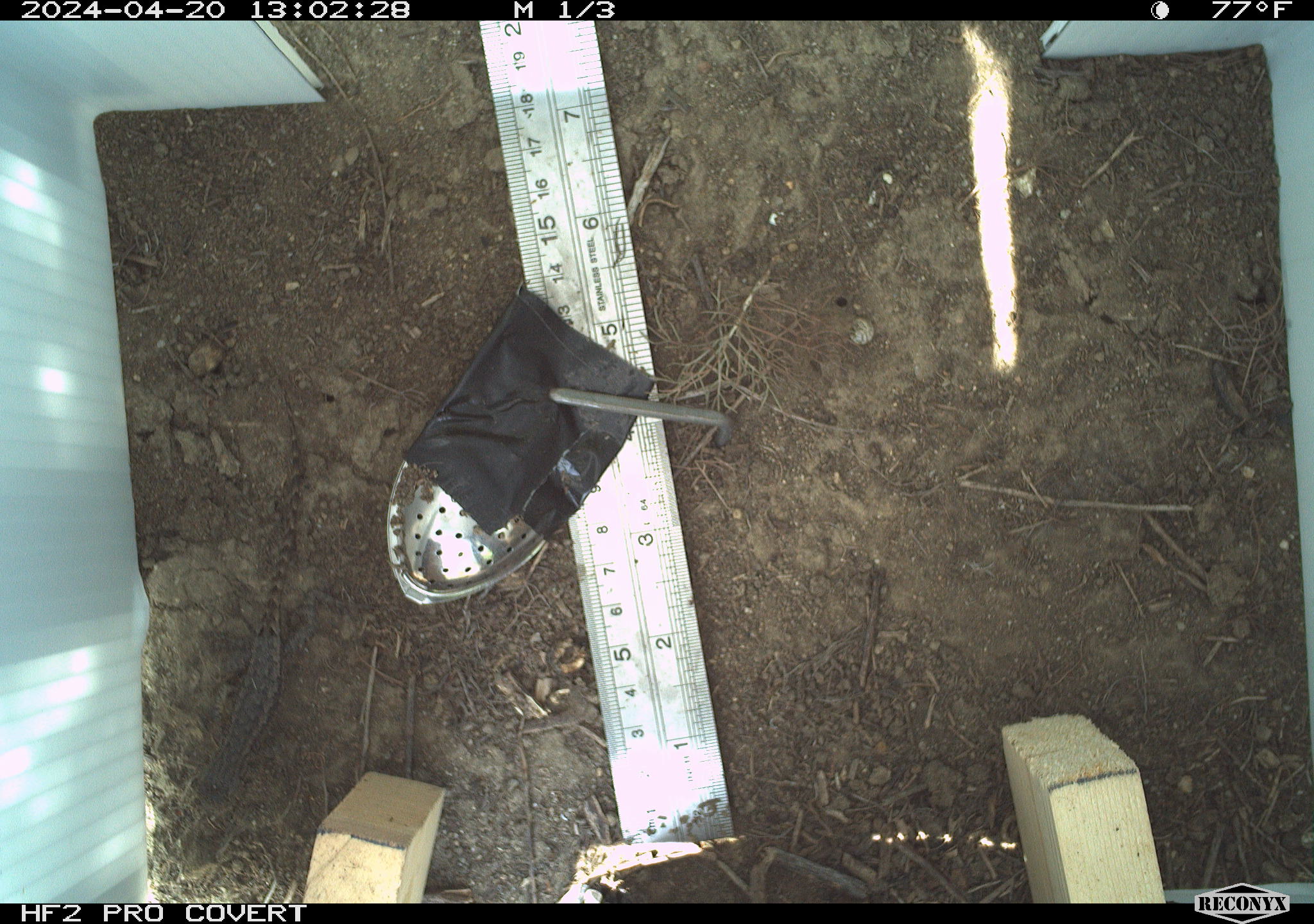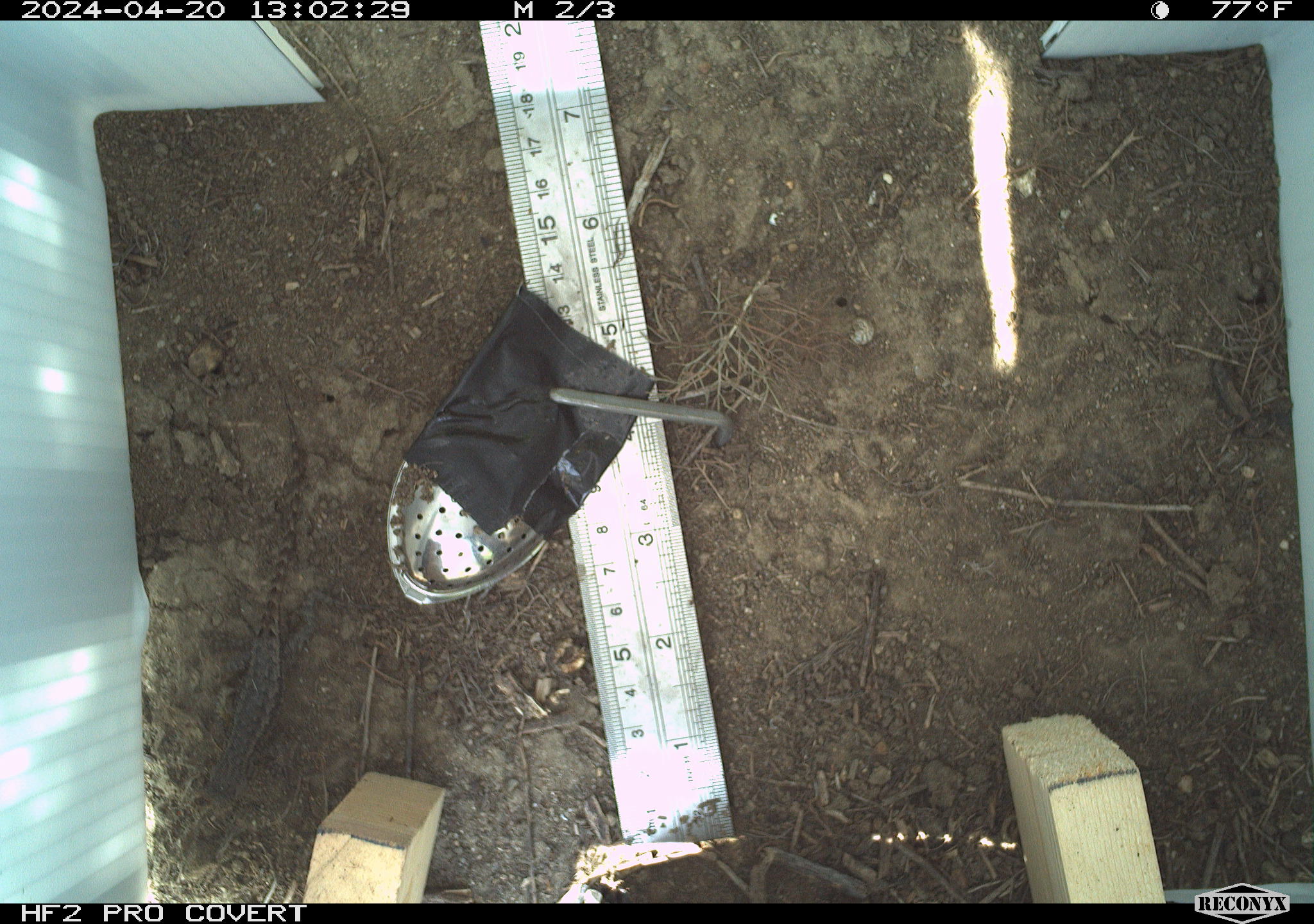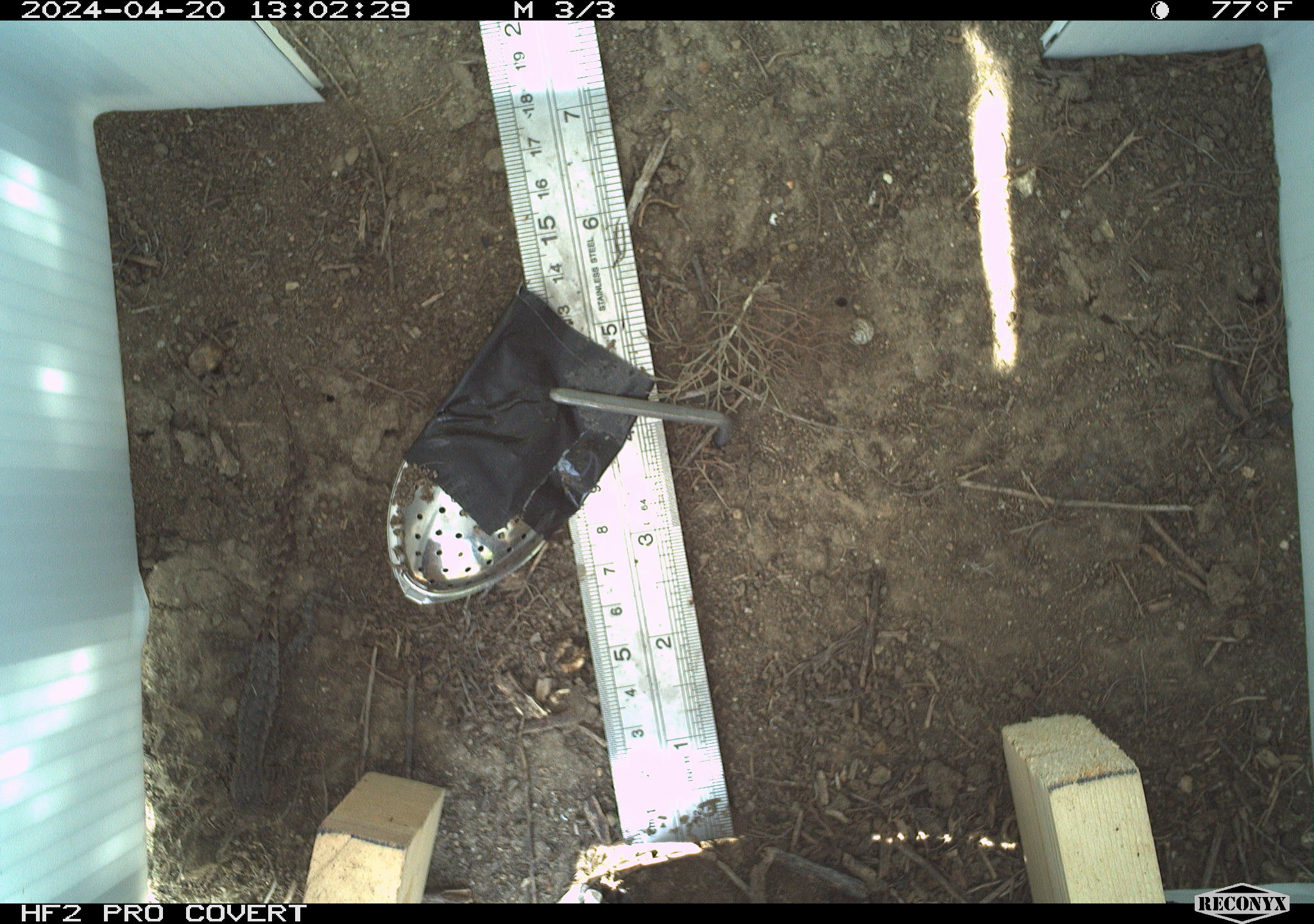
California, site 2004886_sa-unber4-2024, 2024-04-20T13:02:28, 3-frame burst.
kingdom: Animalia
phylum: Chordata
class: Reptilia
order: Squamata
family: Phrynosomatidae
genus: Sceloporus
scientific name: Sceloporus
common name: spiny lizards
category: sceloporus species